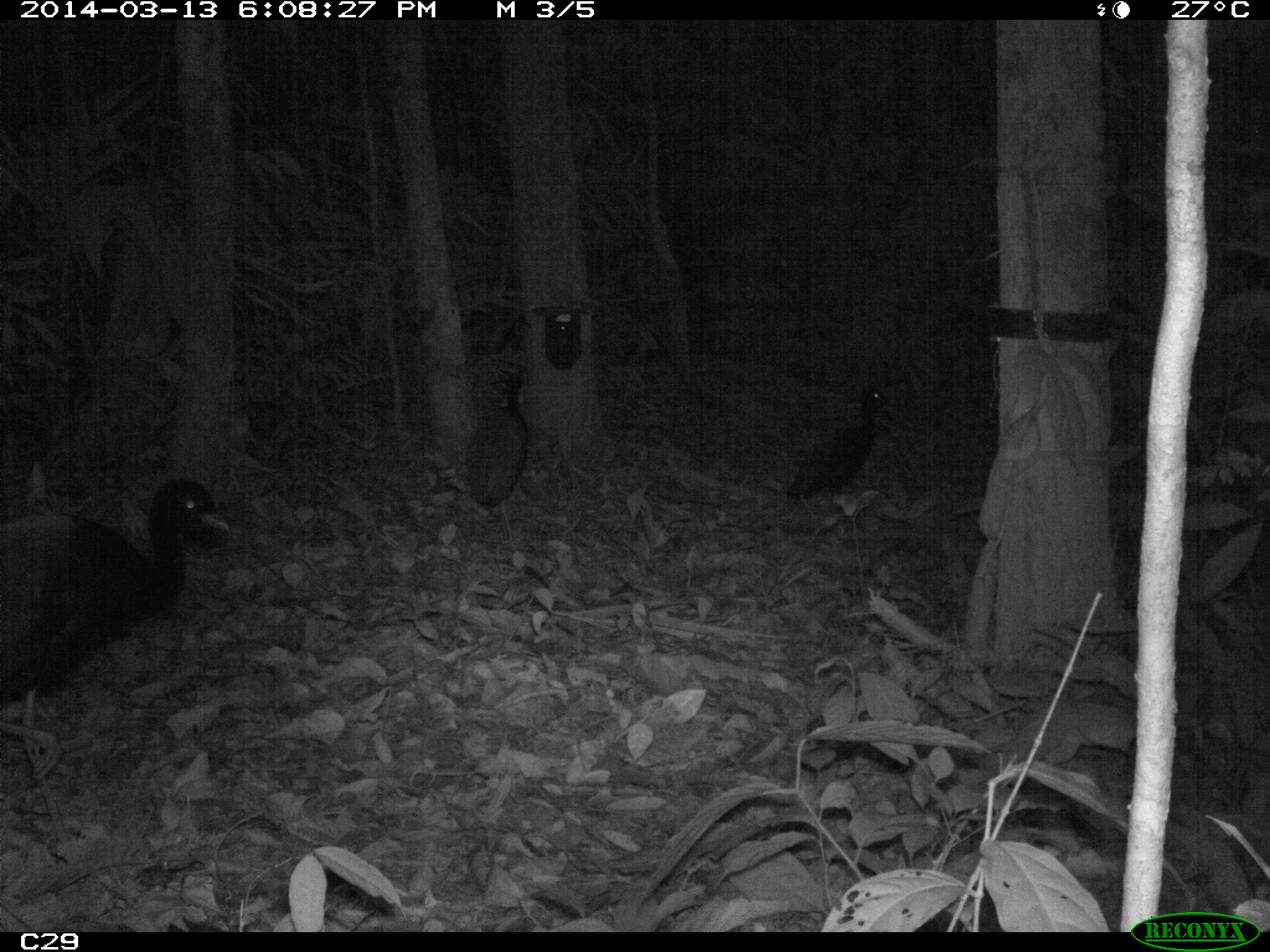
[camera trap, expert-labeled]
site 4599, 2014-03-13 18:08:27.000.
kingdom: Animalia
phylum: Chordata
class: Aves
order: Gruiformes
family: Psophiidae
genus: Psophia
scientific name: Psophia crepitans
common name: gray-winged trumpeter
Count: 5.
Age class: adult.